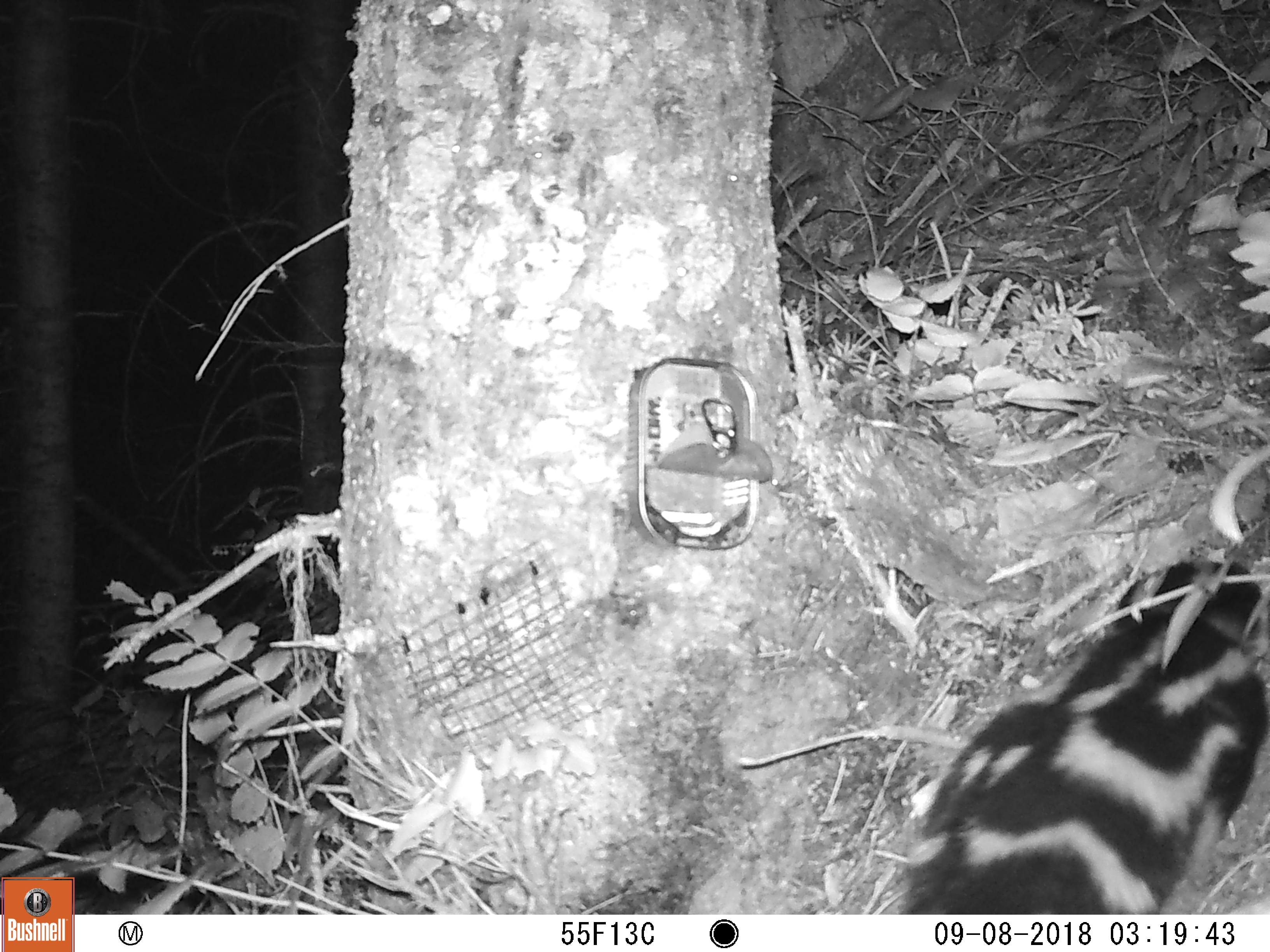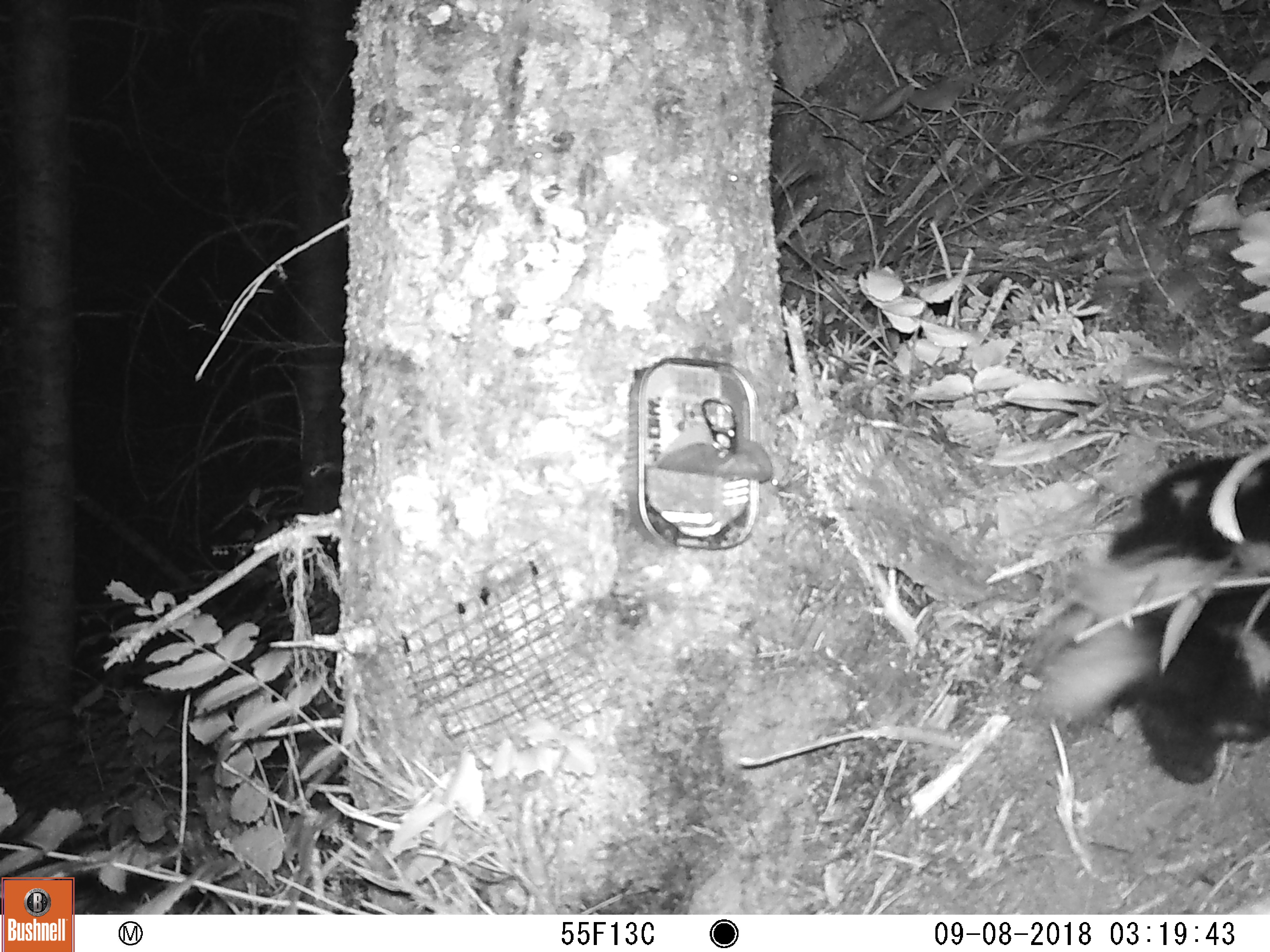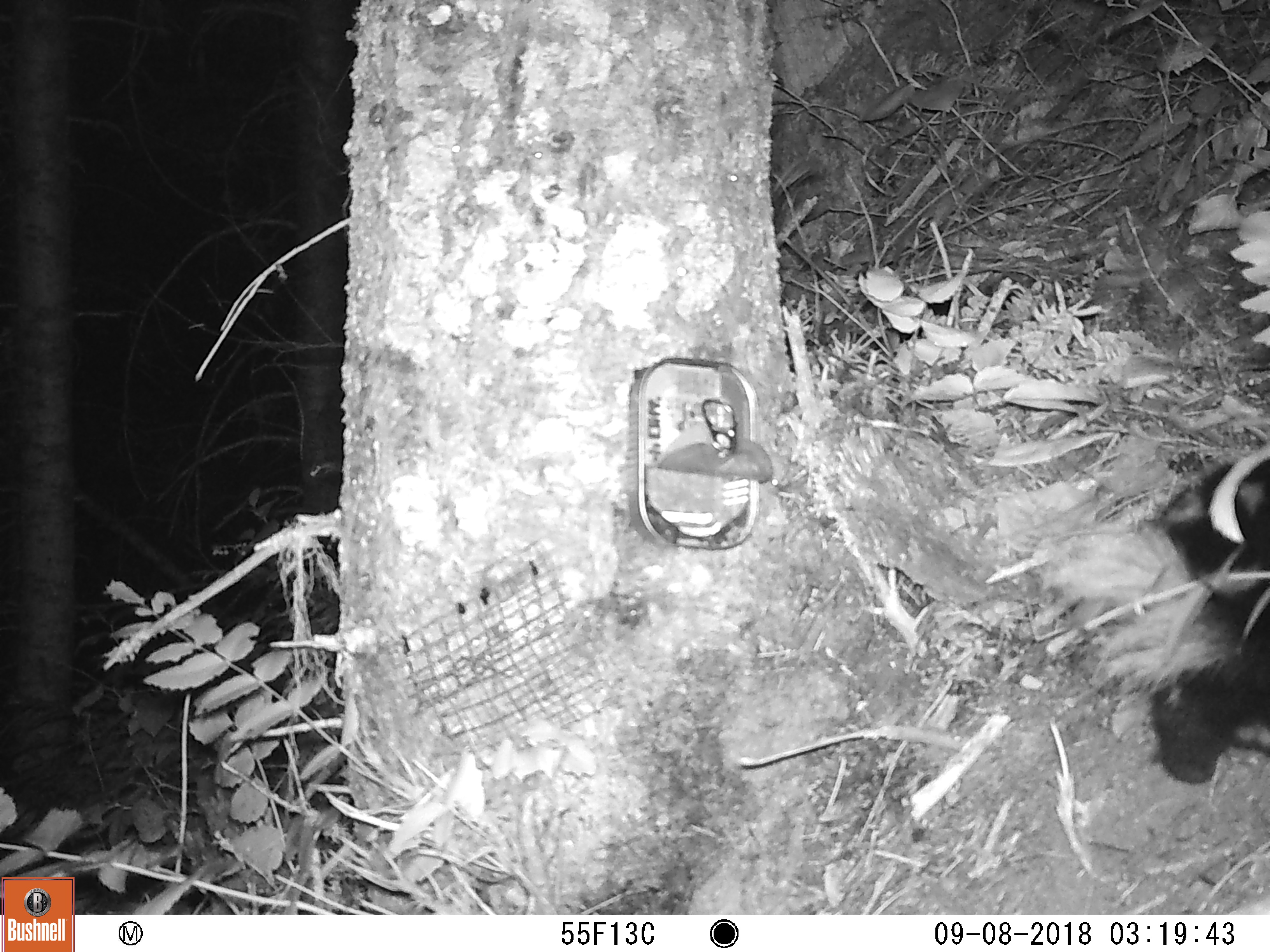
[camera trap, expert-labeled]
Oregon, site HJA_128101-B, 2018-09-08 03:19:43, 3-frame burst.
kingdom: Animalia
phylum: Chordata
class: Mammalia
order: Carnivora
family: Mephitidae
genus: Spilogale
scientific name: Spilogale gracilis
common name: western spotted skunk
Western spotted skunk (Spilogale gracilis).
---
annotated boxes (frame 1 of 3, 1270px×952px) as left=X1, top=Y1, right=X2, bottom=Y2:
western spotted skunk: left=822, top=528, right=1263, bottom=901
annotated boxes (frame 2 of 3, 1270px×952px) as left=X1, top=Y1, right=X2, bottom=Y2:
western spotted skunk: left=997, top=424, right=1263, bottom=794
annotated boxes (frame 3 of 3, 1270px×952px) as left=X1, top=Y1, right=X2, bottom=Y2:
western spotted skunk: left=990, top=433, right=1263, bottom=788